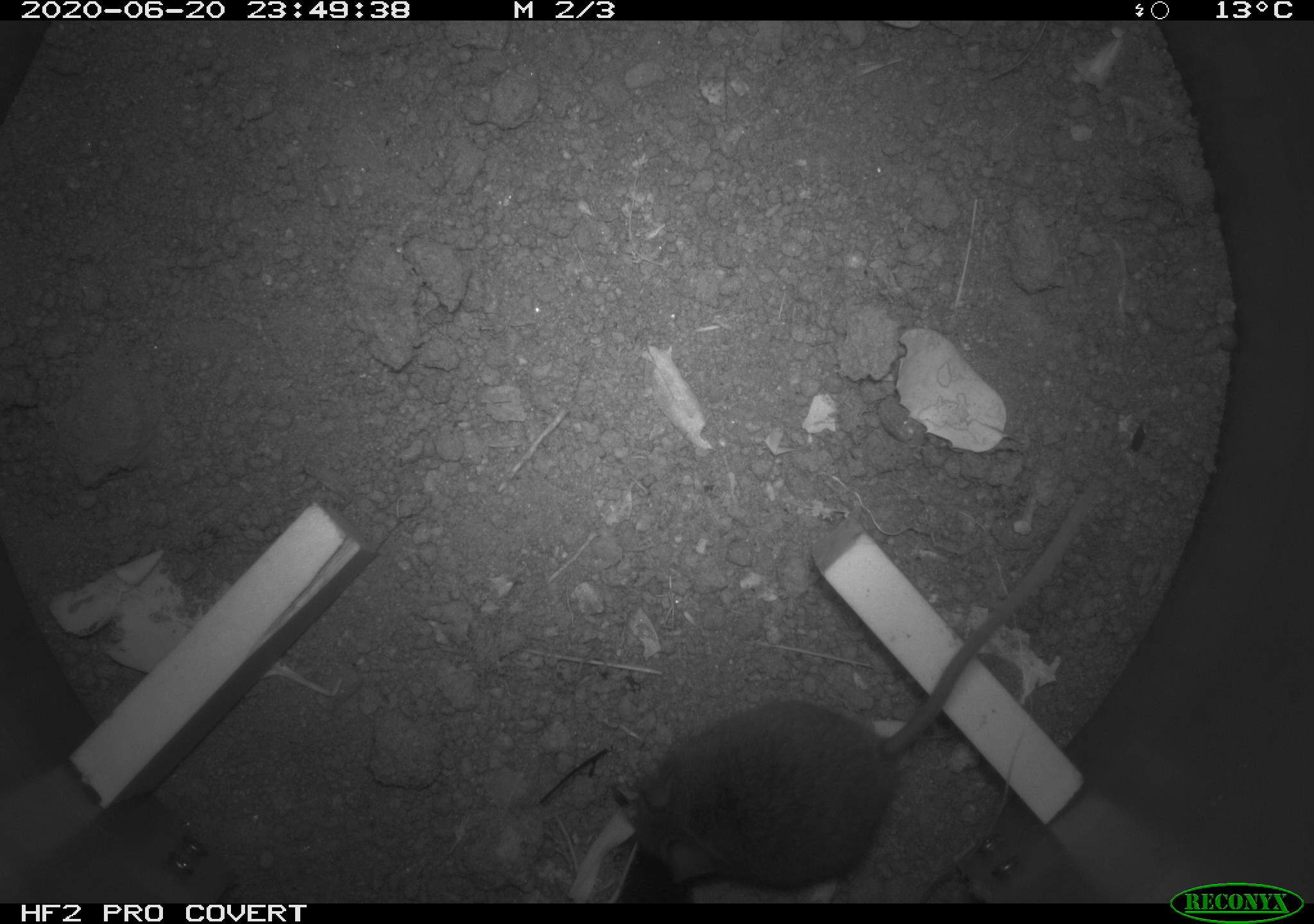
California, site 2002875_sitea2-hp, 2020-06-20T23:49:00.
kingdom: Animalia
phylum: Chordata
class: Mammalia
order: Rodentia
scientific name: Rodentia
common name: mouse species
Mouse species (Rodentia).